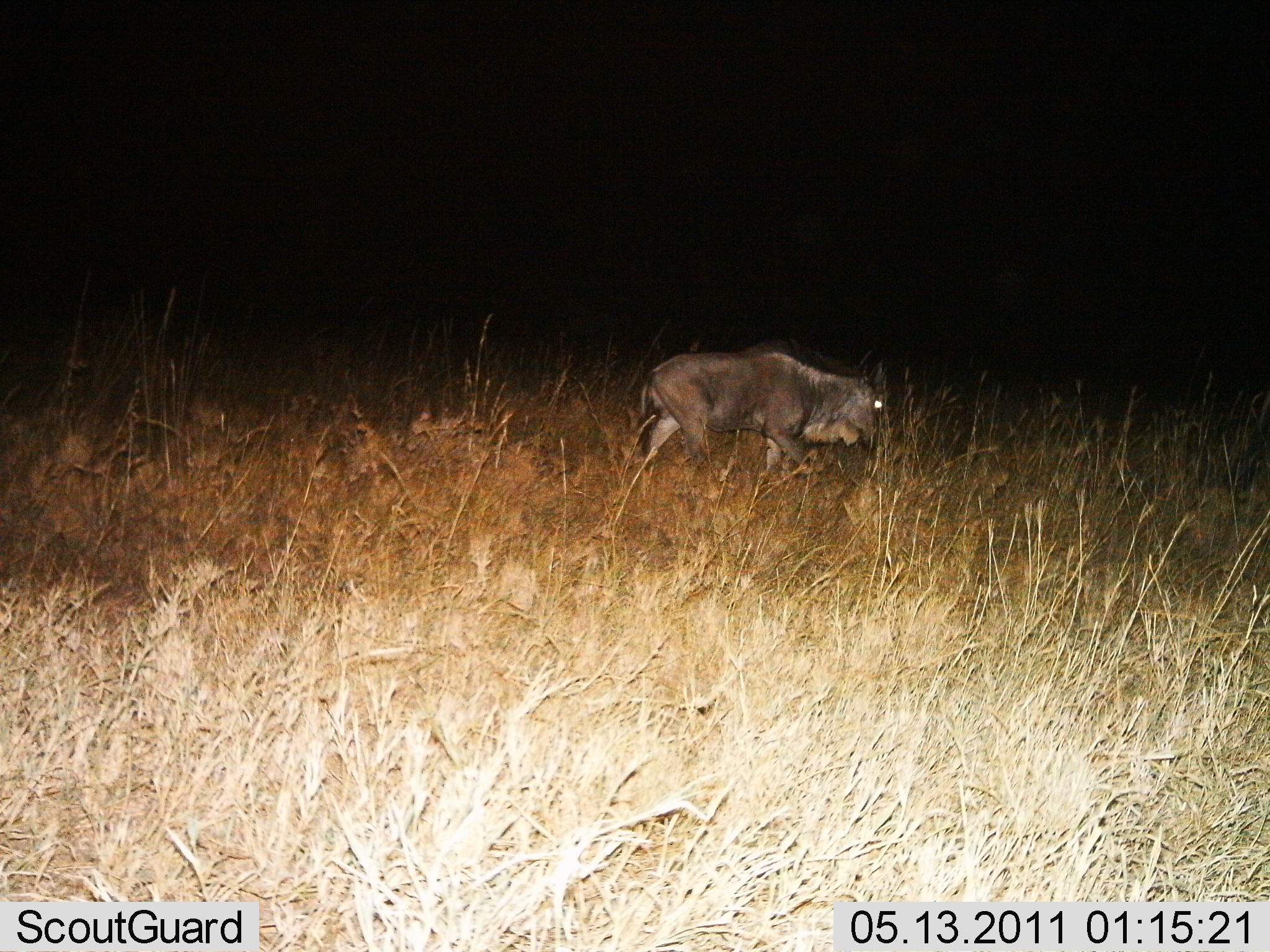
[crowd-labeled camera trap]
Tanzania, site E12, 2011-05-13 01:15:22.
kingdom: Animalia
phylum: Chordata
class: Mammalia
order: Artiodactyla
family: Bovidae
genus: Connochaetes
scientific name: Connochaetes taurinus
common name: blue wildebeest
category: wildebeest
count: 1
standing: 7%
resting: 0%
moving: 79%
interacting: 0%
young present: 0%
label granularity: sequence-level